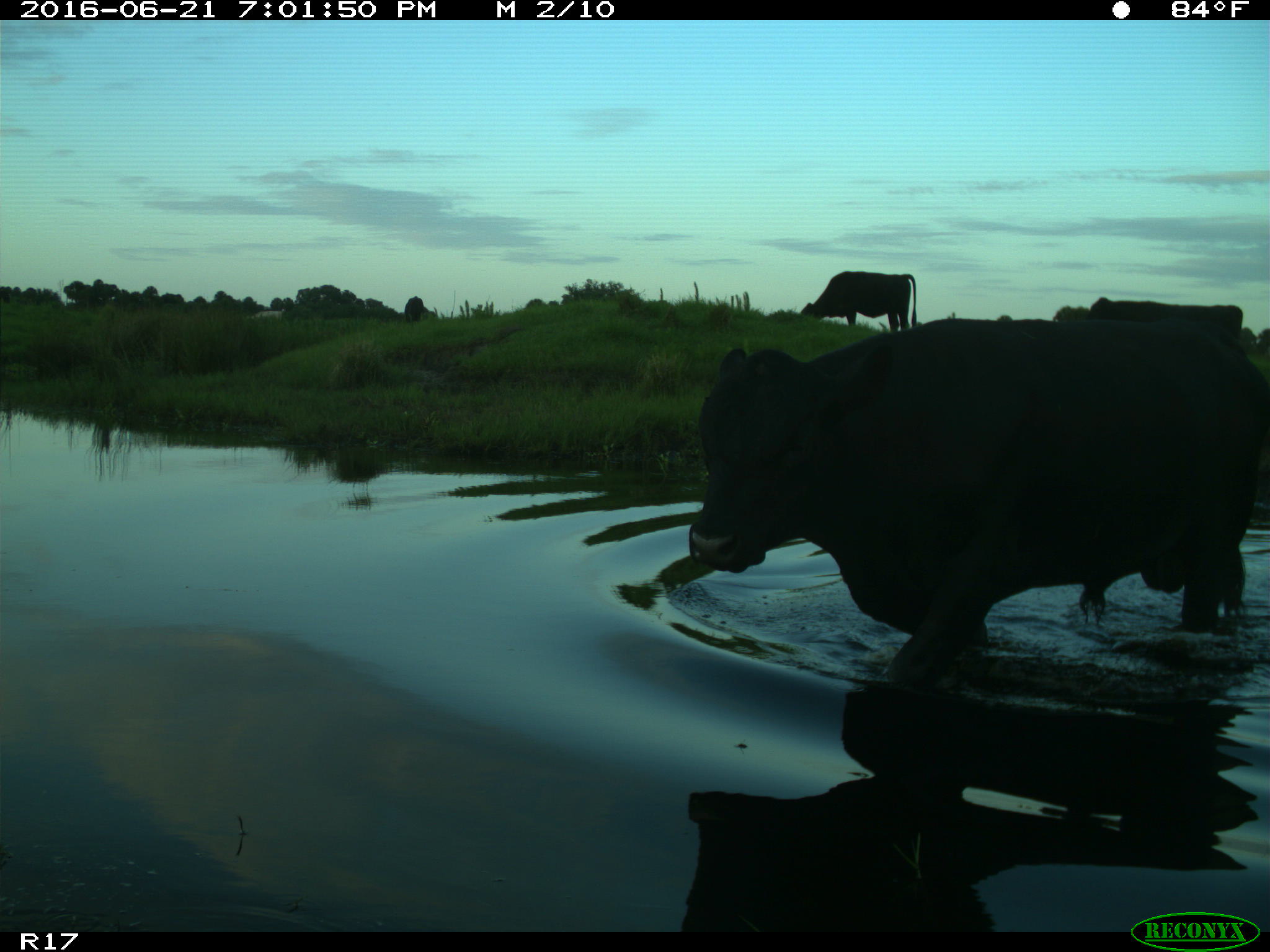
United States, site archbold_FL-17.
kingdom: Animalia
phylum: Chordata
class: Mammalia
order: Artiodactyla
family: Bovidae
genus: Bos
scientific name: Bos taurus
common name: domestic cow